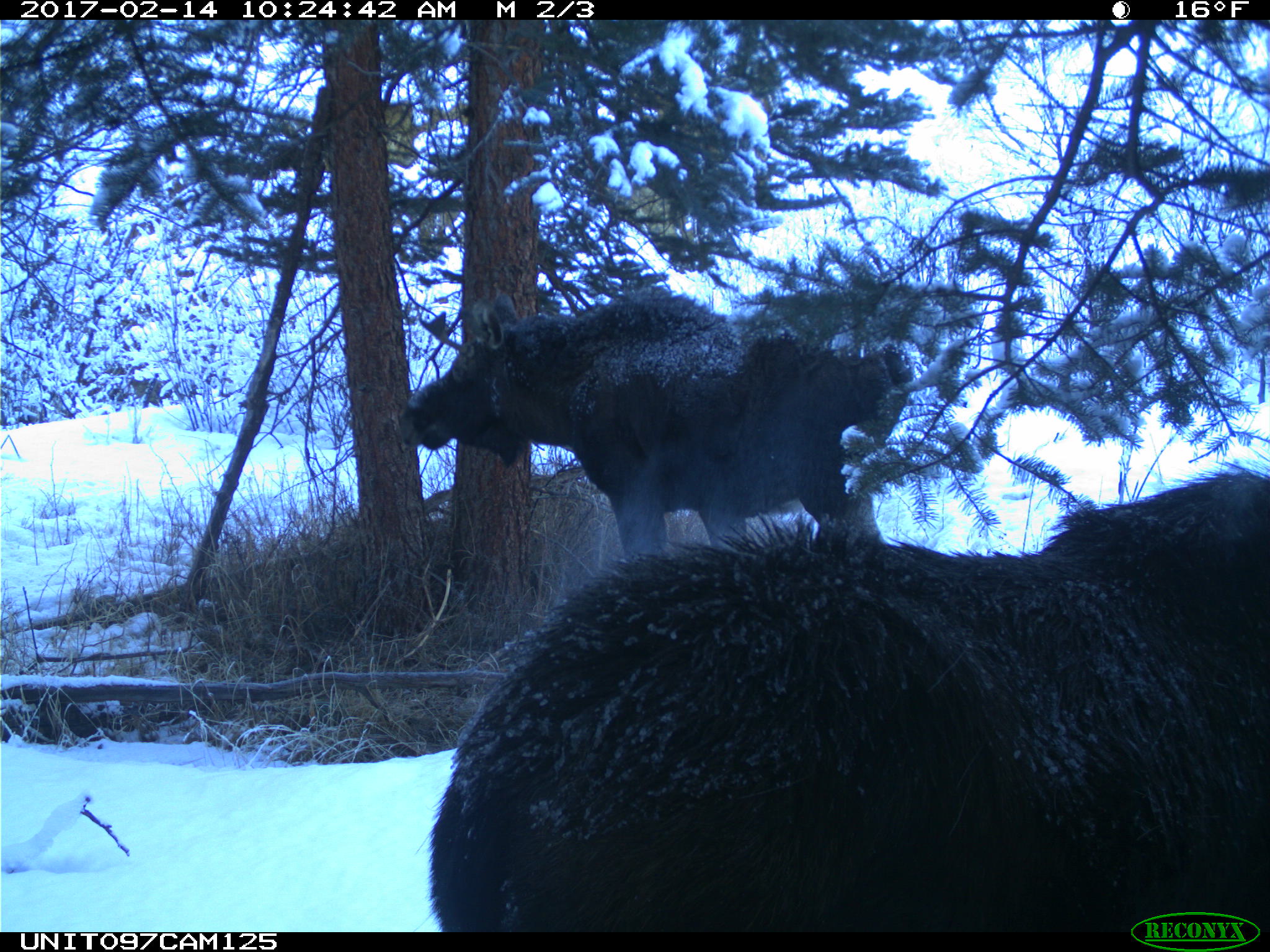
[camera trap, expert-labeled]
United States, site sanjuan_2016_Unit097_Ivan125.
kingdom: Animalia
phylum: Chordata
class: Mammalia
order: Artiodactyla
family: Cervidae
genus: Alces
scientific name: Alces alces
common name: moose